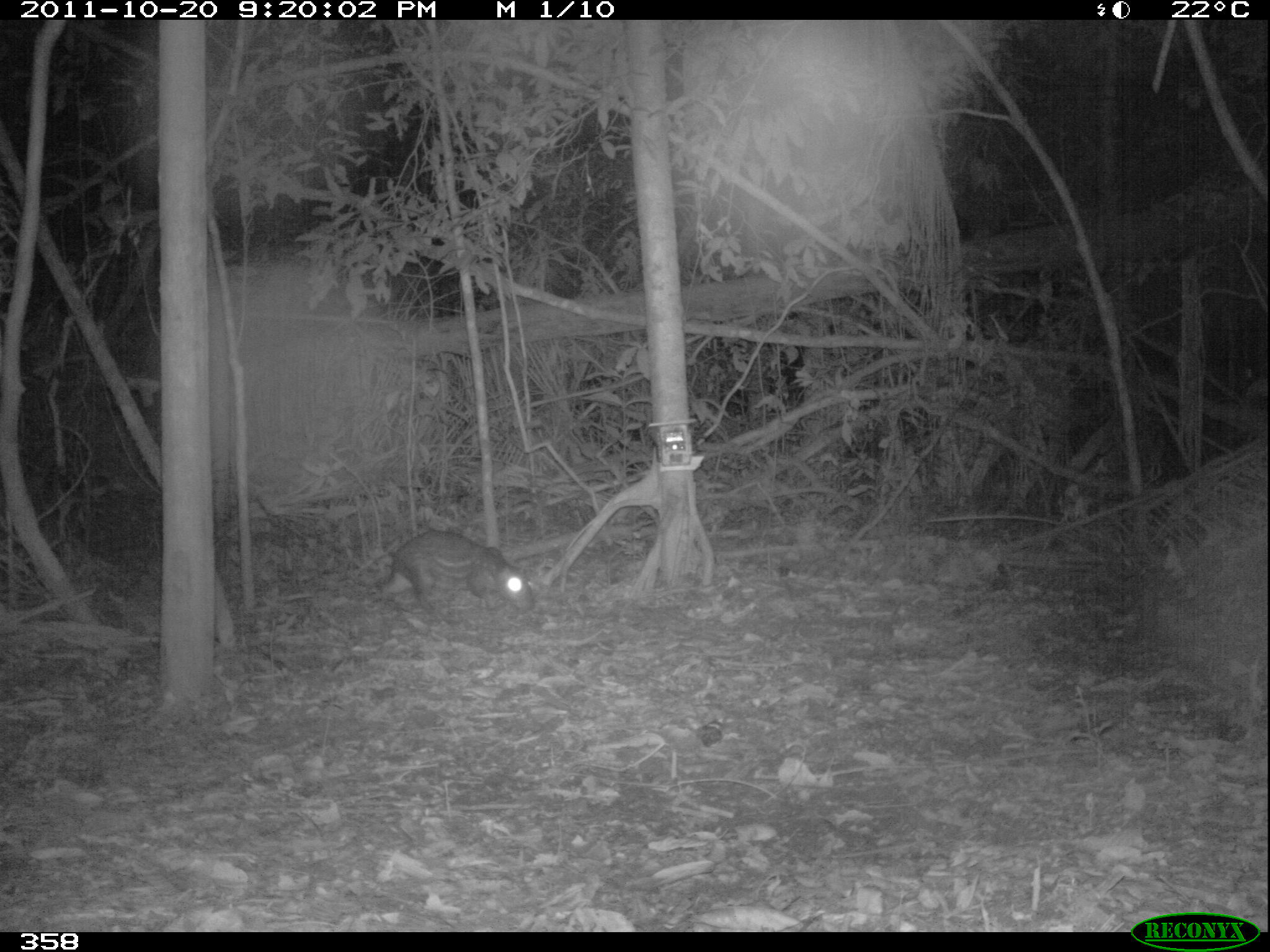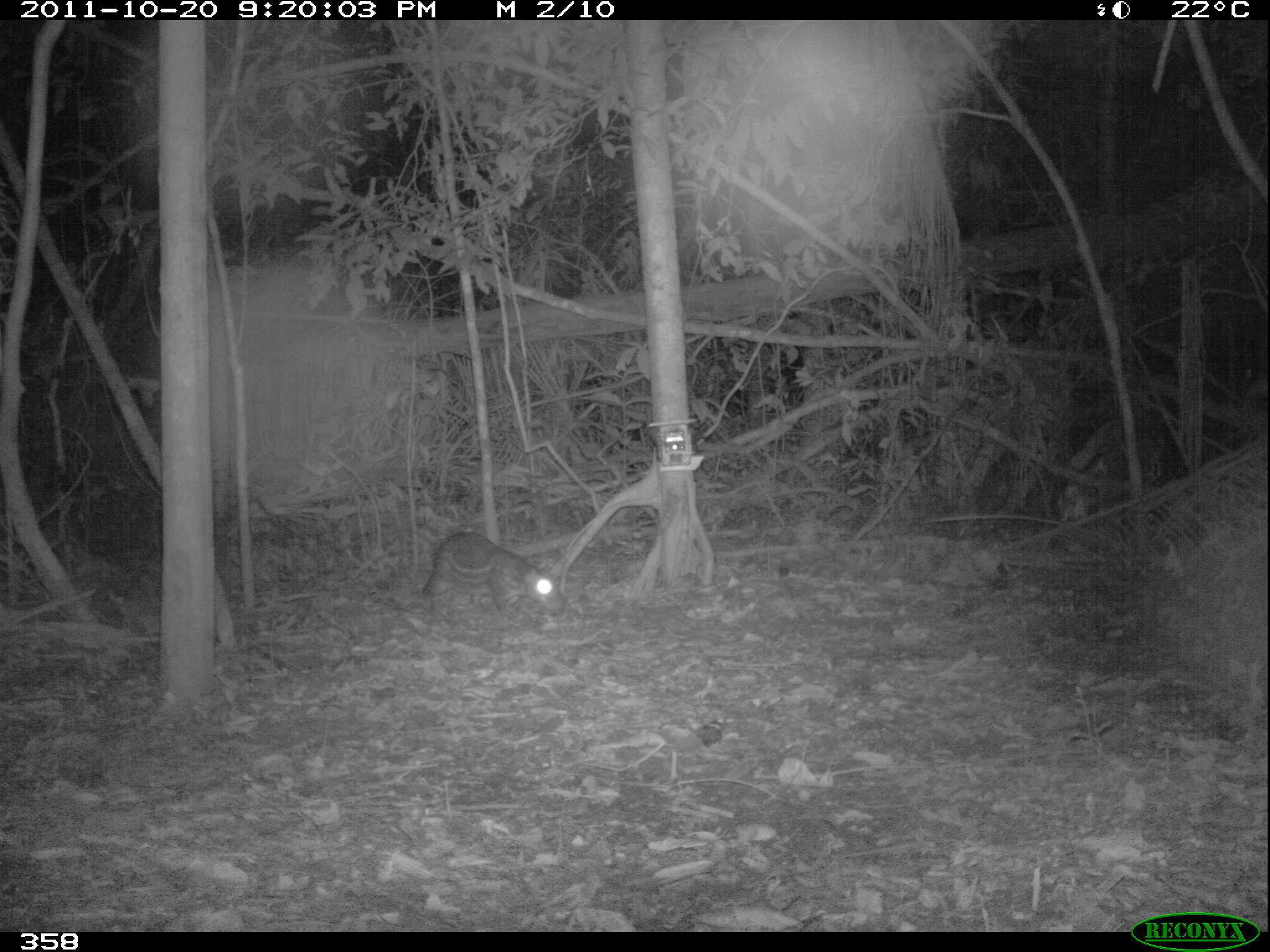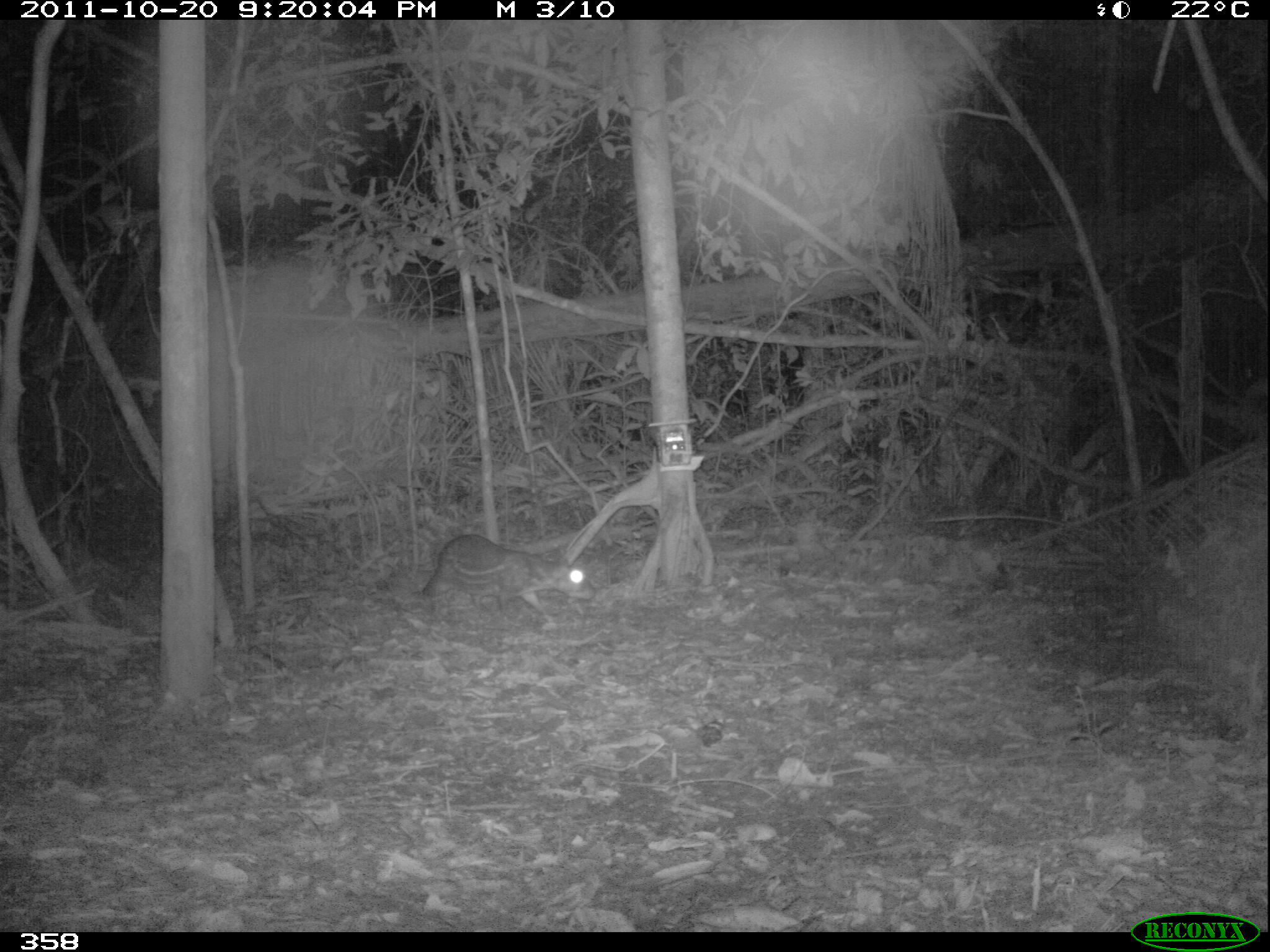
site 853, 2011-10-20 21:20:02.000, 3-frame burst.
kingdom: Animalia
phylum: Chordata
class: Mammalia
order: Rodentia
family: Cuniculidae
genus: Cuniculus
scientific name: Cuniculus paca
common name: spotted paca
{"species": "Cuniculus paca (spotted paca)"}